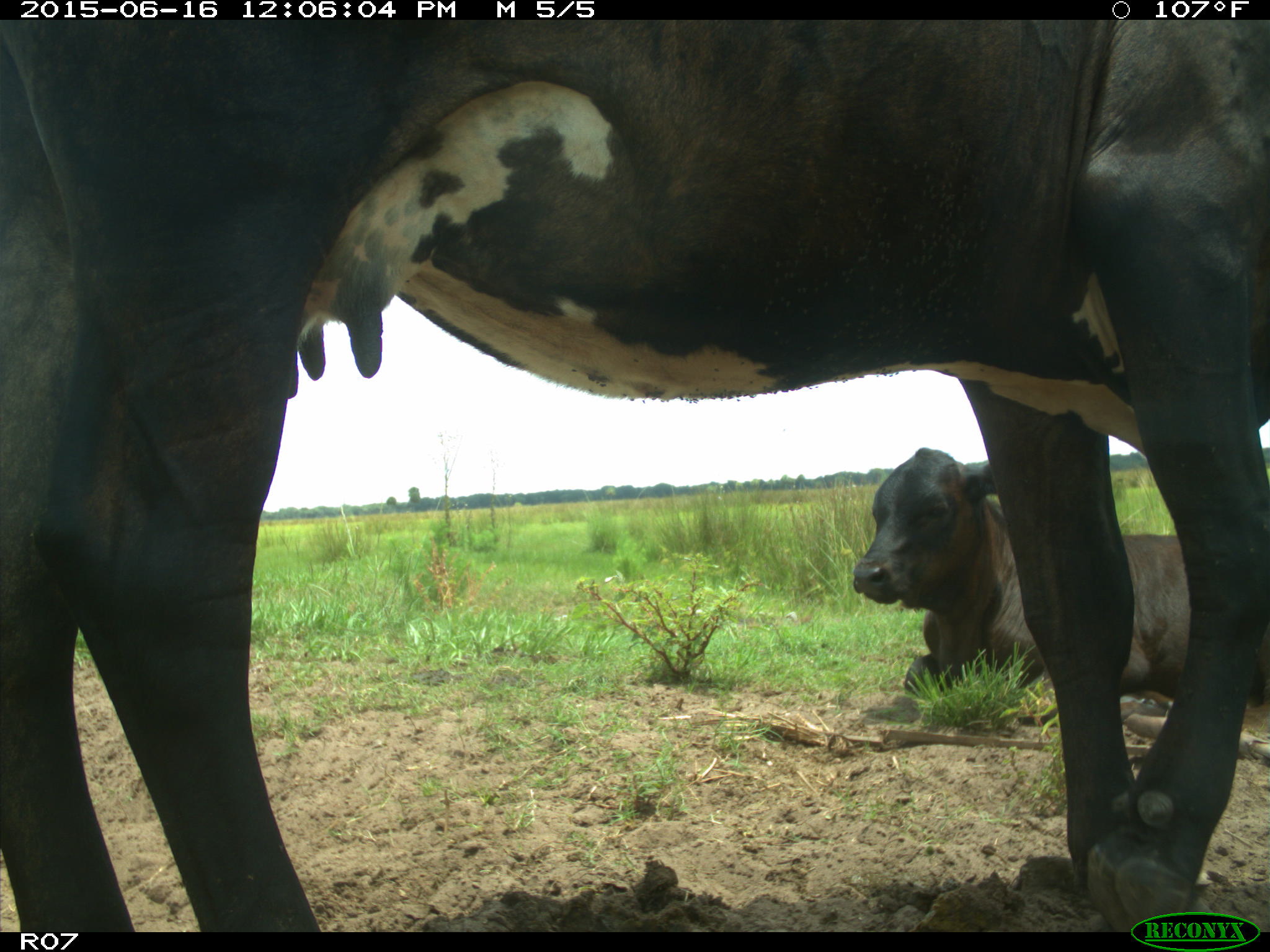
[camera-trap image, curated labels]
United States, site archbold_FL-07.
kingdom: Animalia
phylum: Chordata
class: Mammalia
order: Artiodactyla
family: Bovidae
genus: Bos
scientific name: Bos taurus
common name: domestic cow